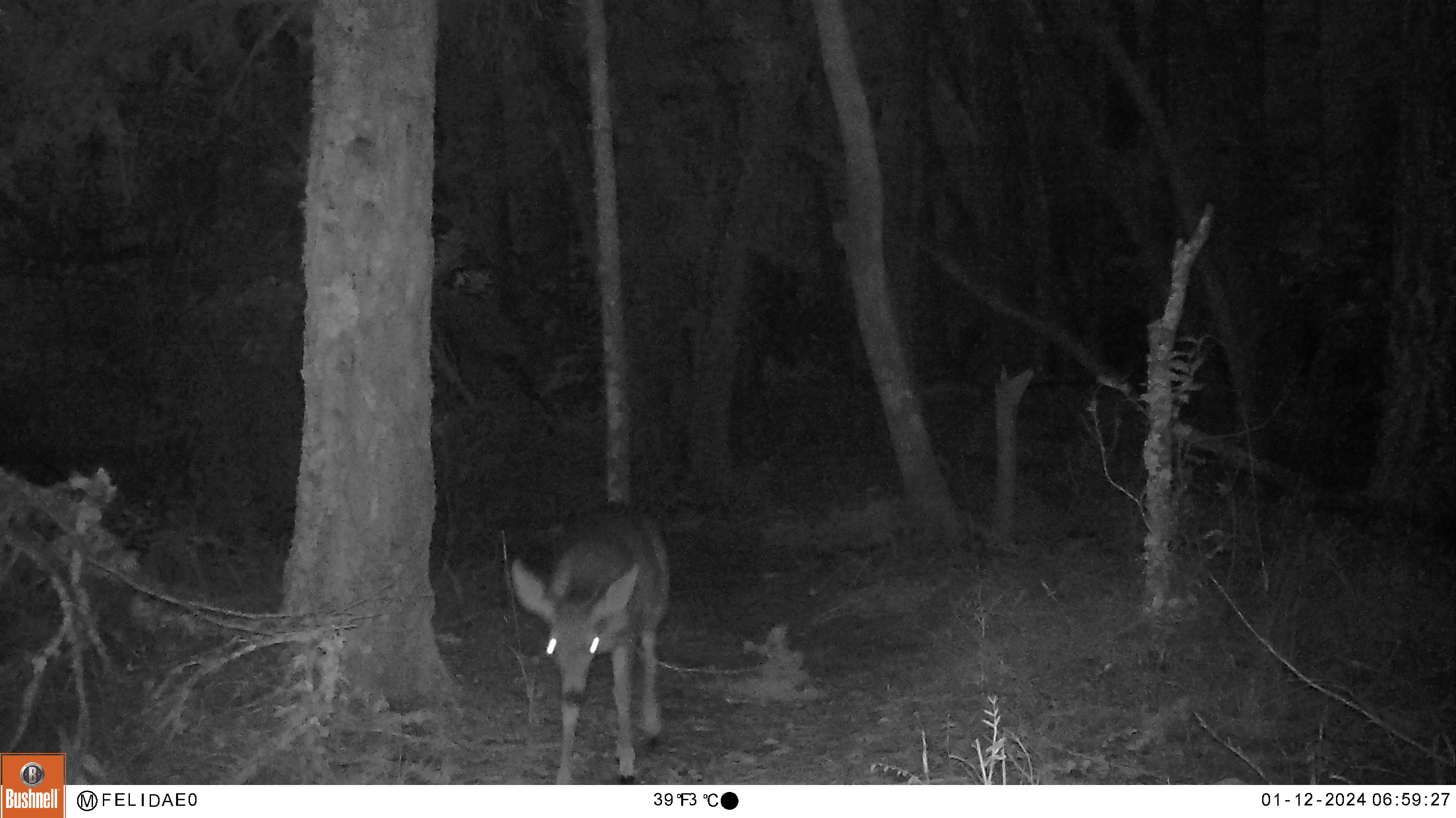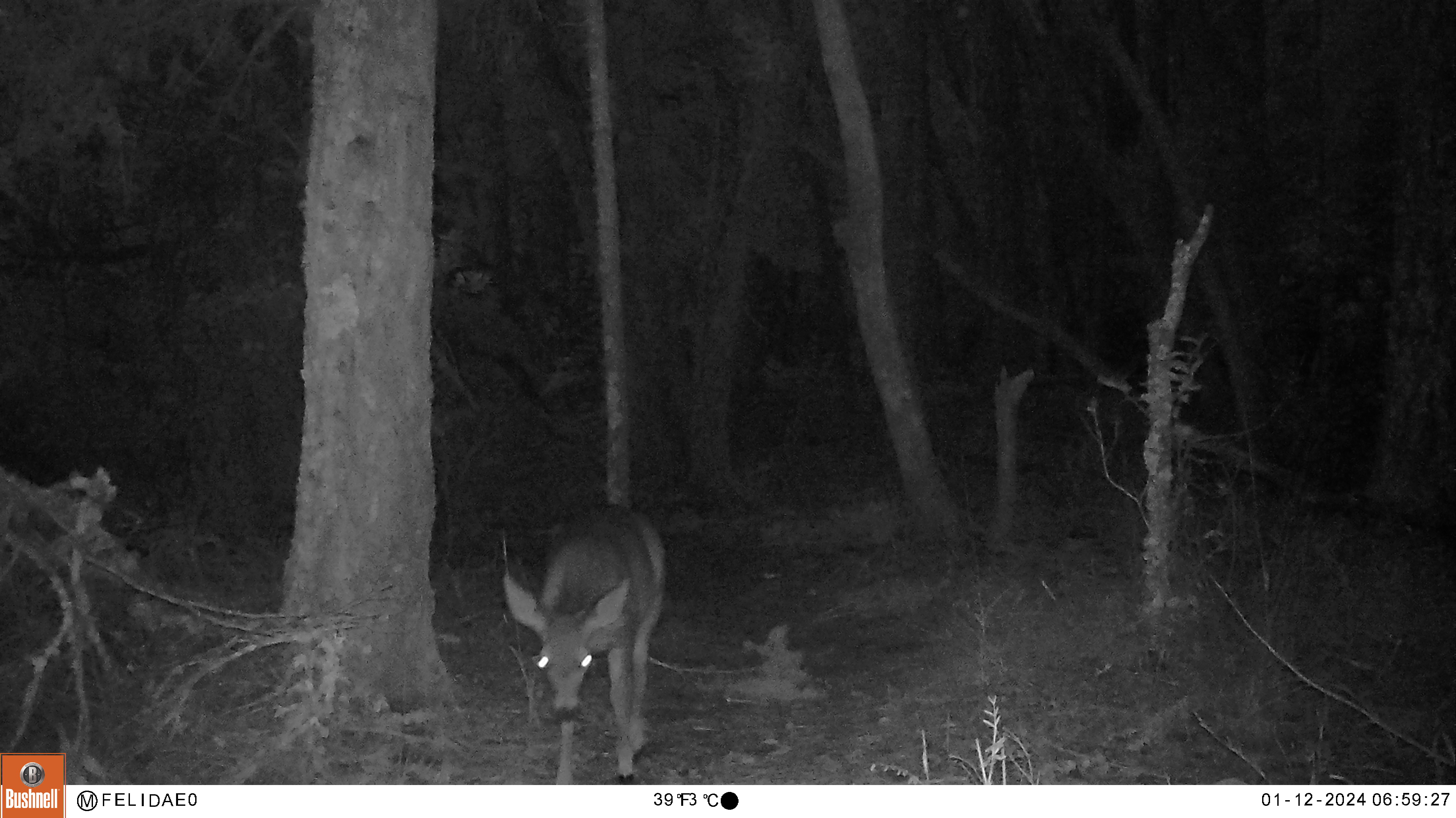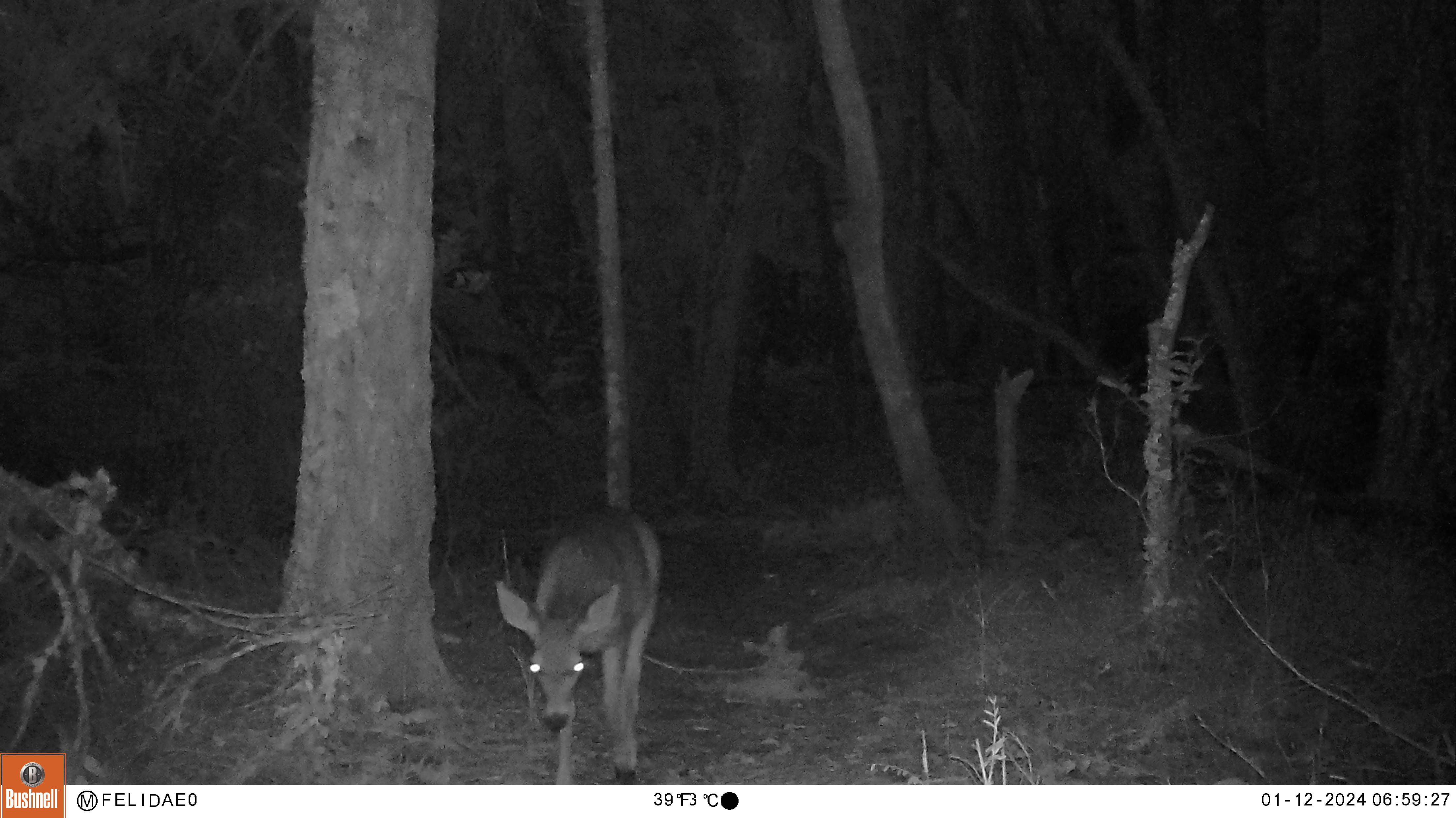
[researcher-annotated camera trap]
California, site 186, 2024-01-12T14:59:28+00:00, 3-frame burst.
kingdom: Animalia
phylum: Chordata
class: Mammalia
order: Artiodactyla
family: Cervidae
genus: Odocoileus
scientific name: Odocoileus hemionus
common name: mule deer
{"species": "mule deer (Odocoileus hemionus)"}